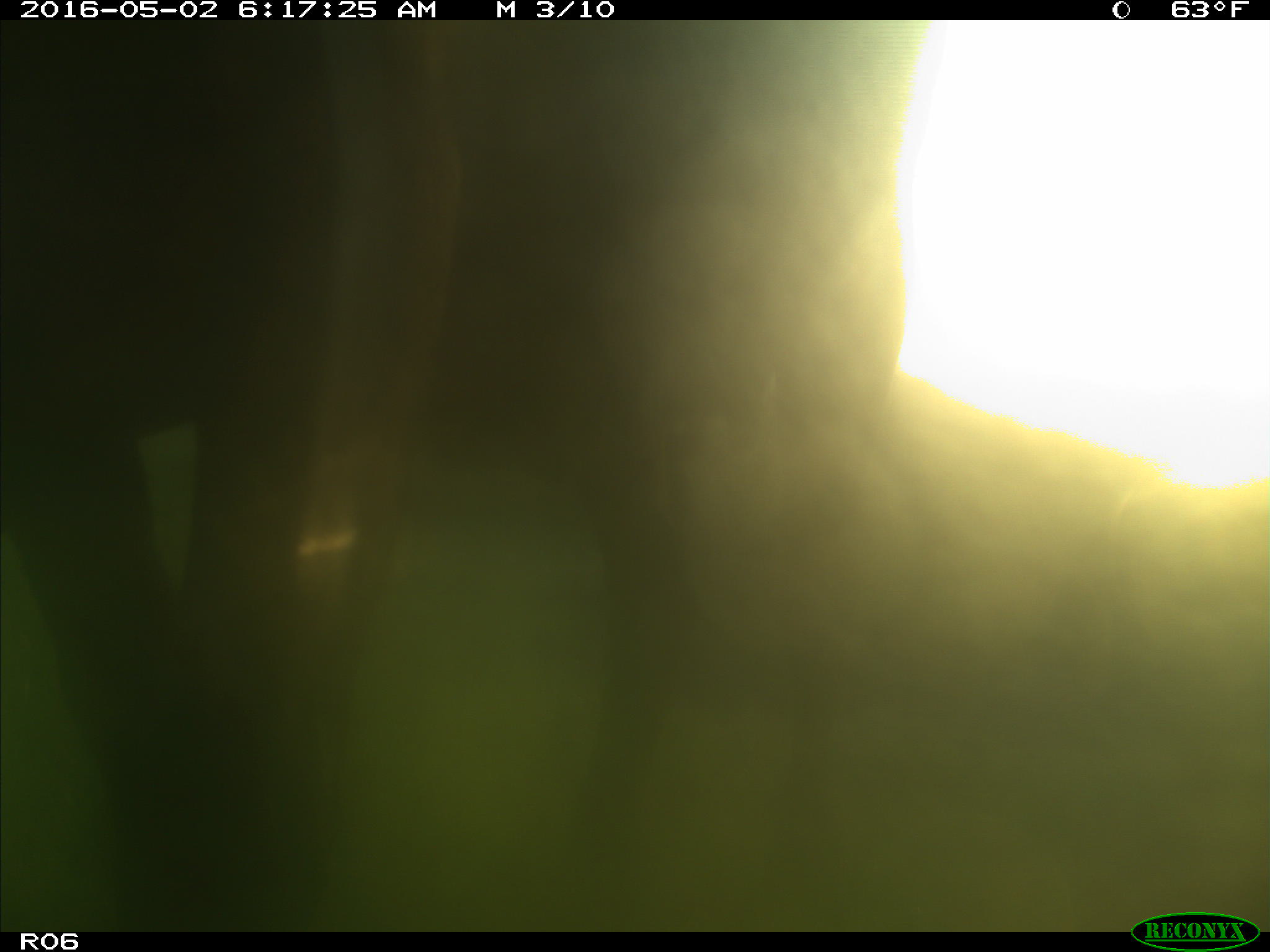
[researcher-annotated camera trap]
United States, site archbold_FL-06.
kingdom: Animalia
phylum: Chordata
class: Mammalia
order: Artiodactyla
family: Bovidae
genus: Bos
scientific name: Bos taurus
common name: domestic cow